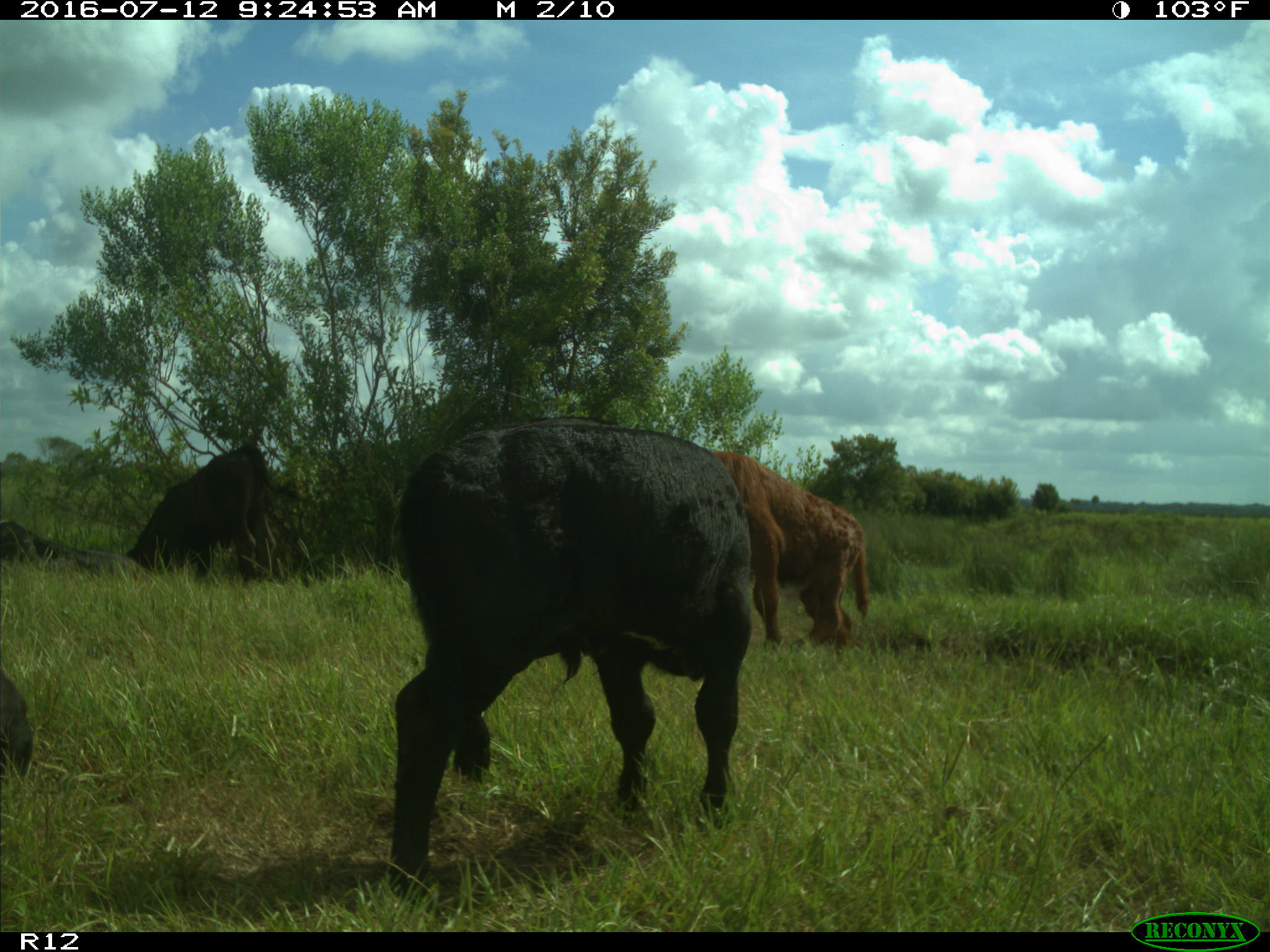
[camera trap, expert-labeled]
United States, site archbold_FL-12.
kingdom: Animalia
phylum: Chordata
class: Mammalia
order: Artiodactyla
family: Bovidae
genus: Bos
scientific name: Bos taurus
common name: domestic cow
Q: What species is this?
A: Bos taurus (domestic cow).